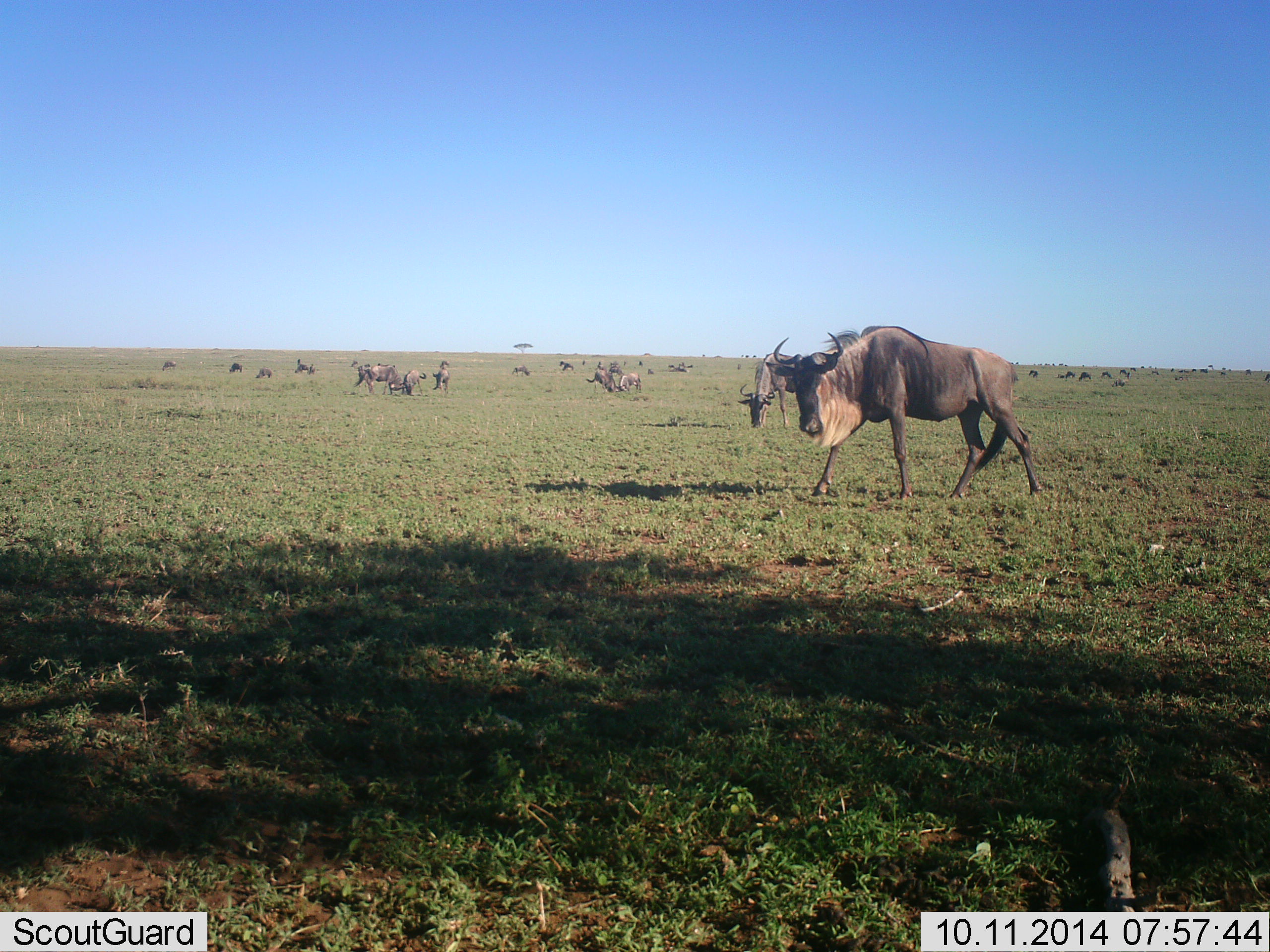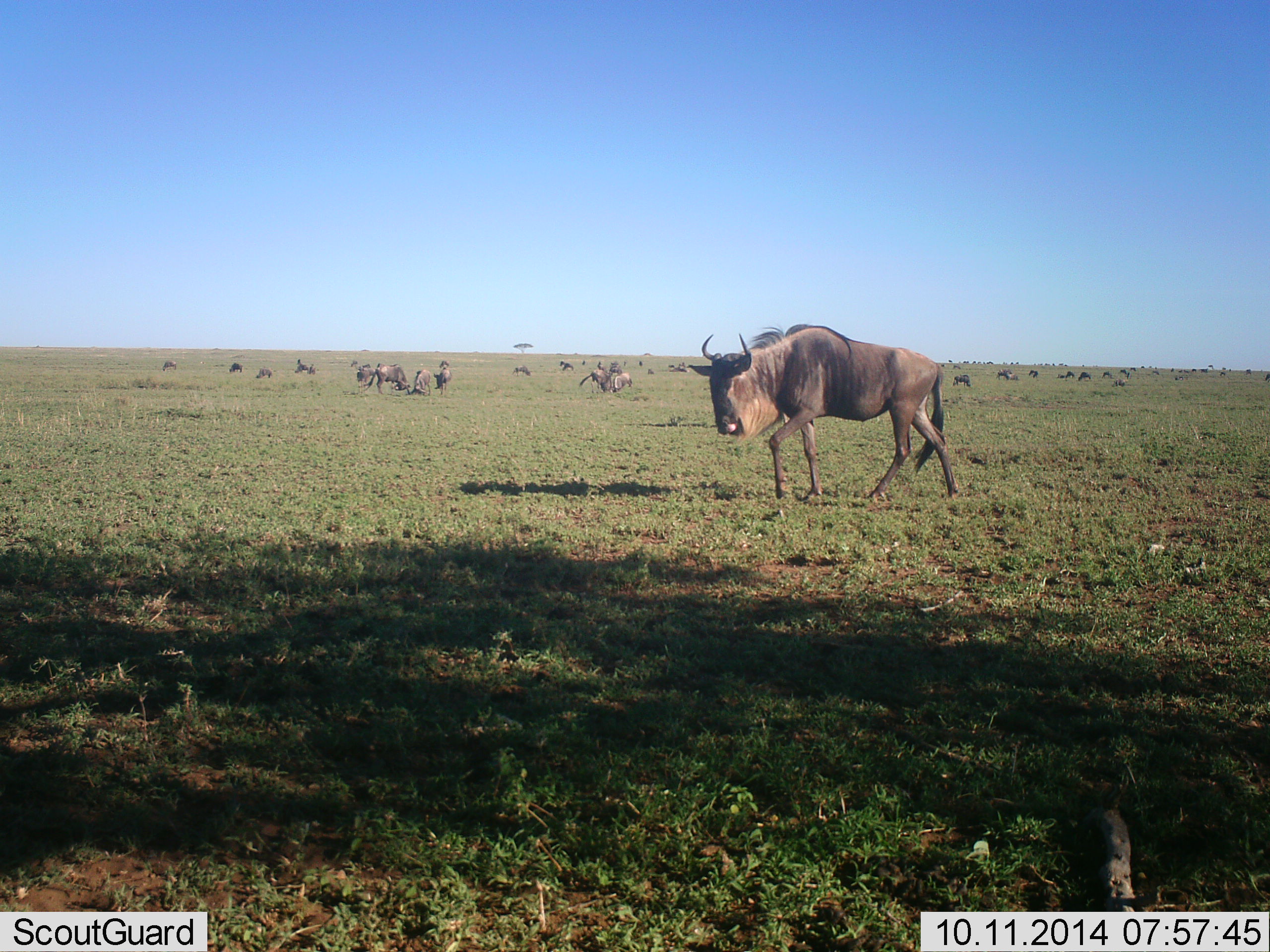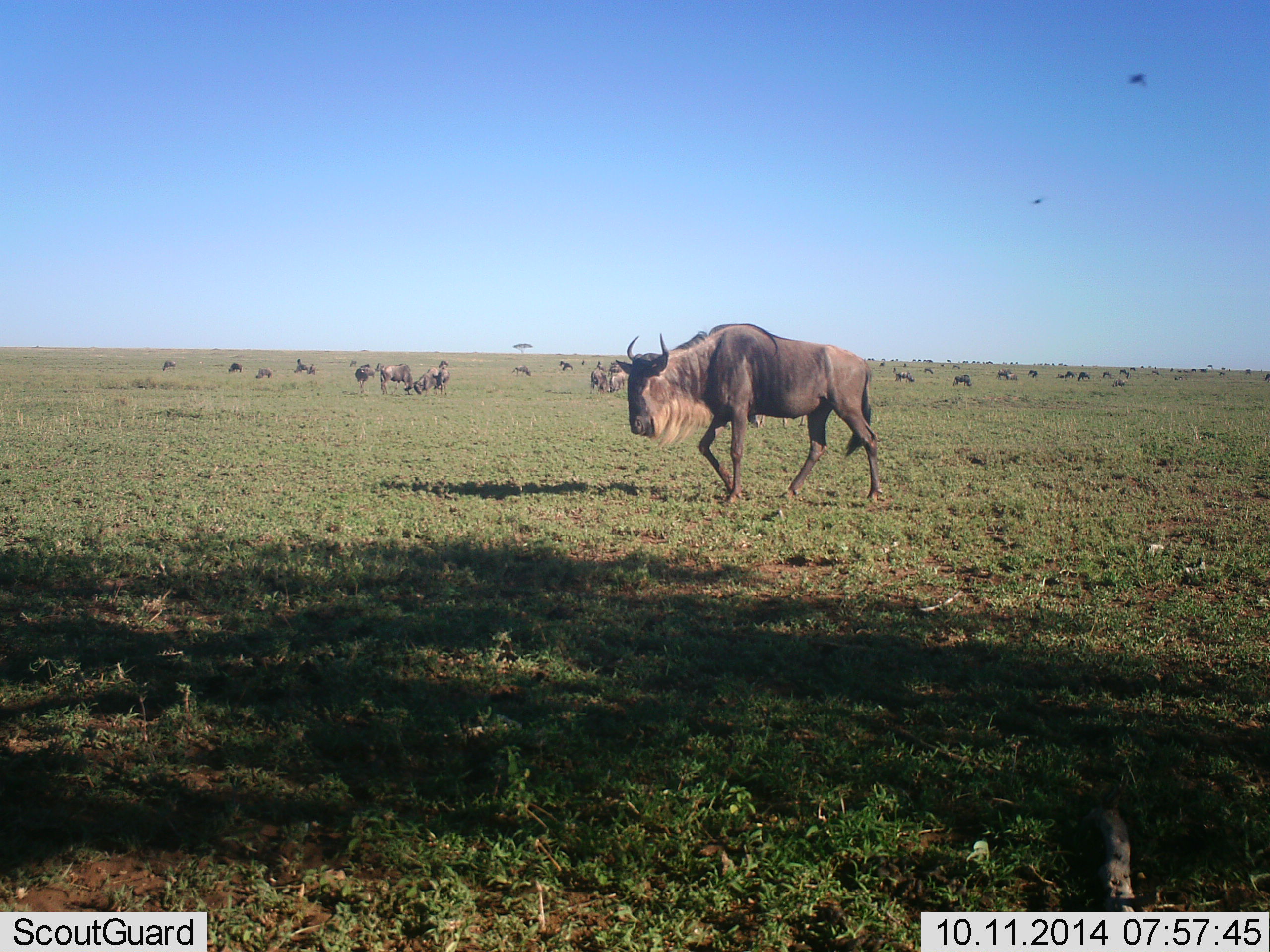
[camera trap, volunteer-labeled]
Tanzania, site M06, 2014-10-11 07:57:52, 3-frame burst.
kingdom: Animalia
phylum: Chordata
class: Mammalia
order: Artiodactyla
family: Bovidae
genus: Connochaetes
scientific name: Connochaetes taurinus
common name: blue wildebeest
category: wildebeest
Wildebeest (blue wildebeest) (Connochaetes taurinus), count 11-50. Behavior (volunteer vote fractions): standing 64%, resting 9%, moving 82%, interacting 9%. Young present (vote fraction): 0%. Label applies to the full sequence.